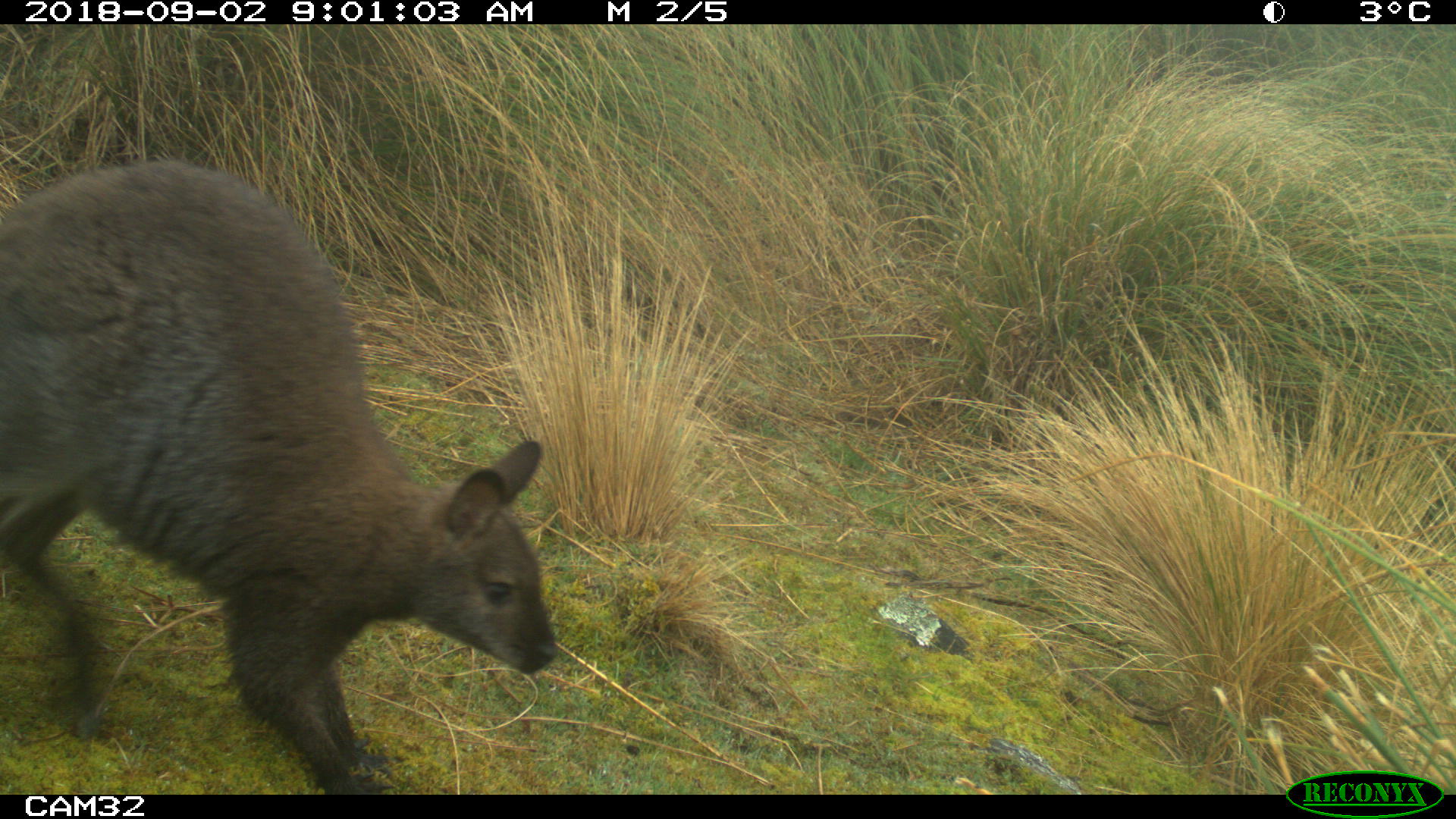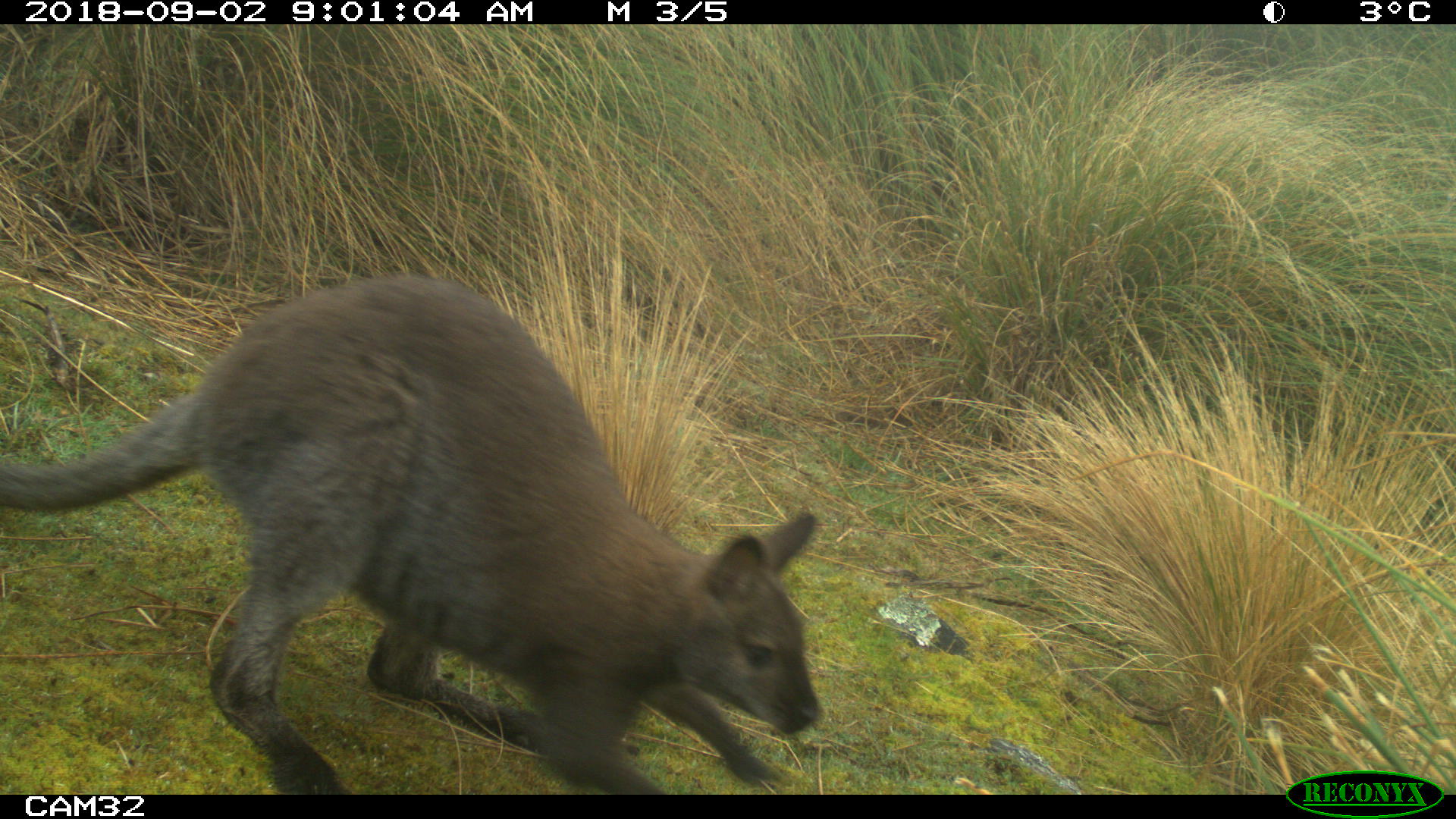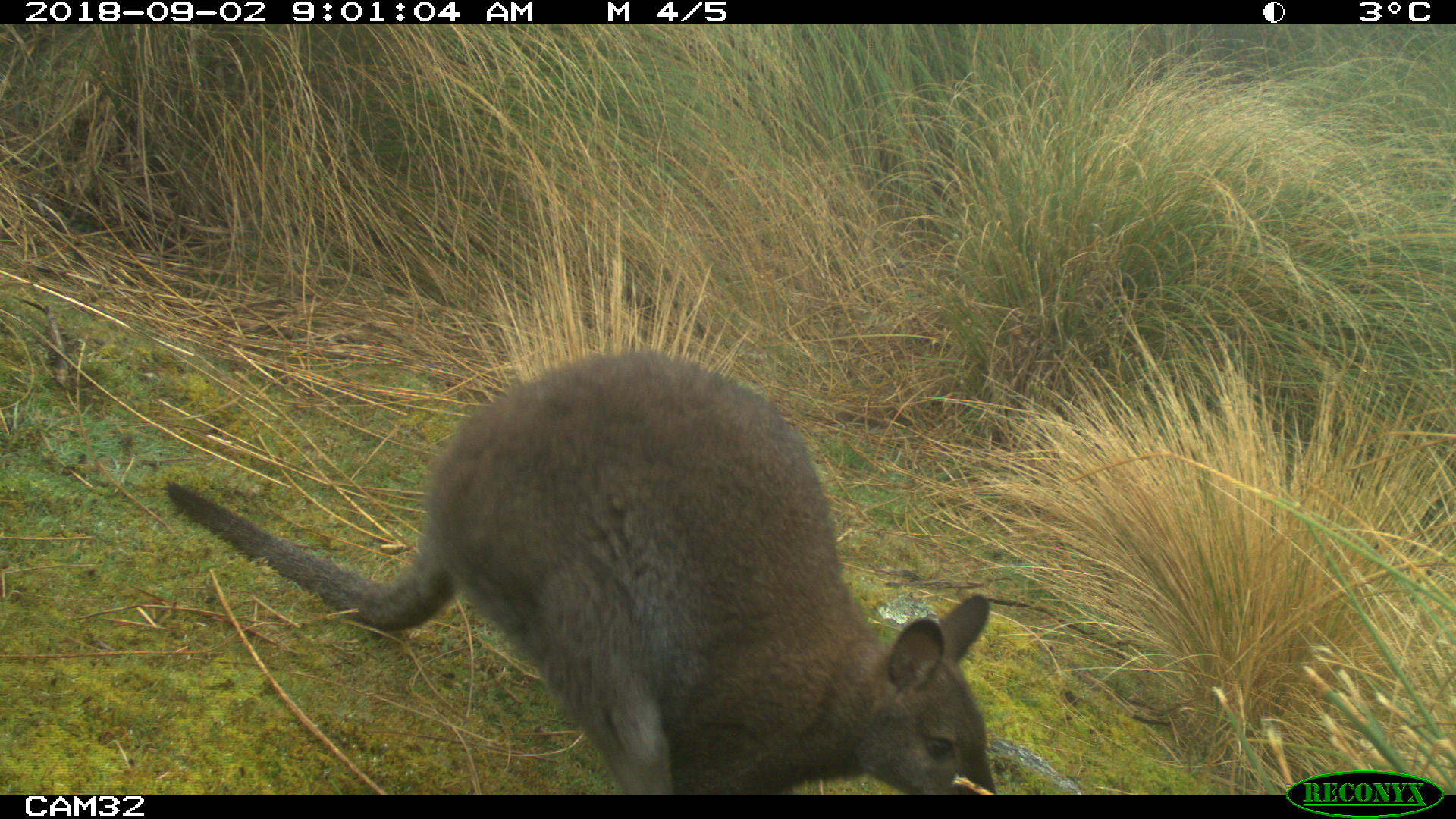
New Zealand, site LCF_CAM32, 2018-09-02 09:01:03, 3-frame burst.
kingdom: Animalia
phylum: Chordata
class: Mammalia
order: Diprotodontia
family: Macropodidae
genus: Notamacropus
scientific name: Notamacropus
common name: wallaby